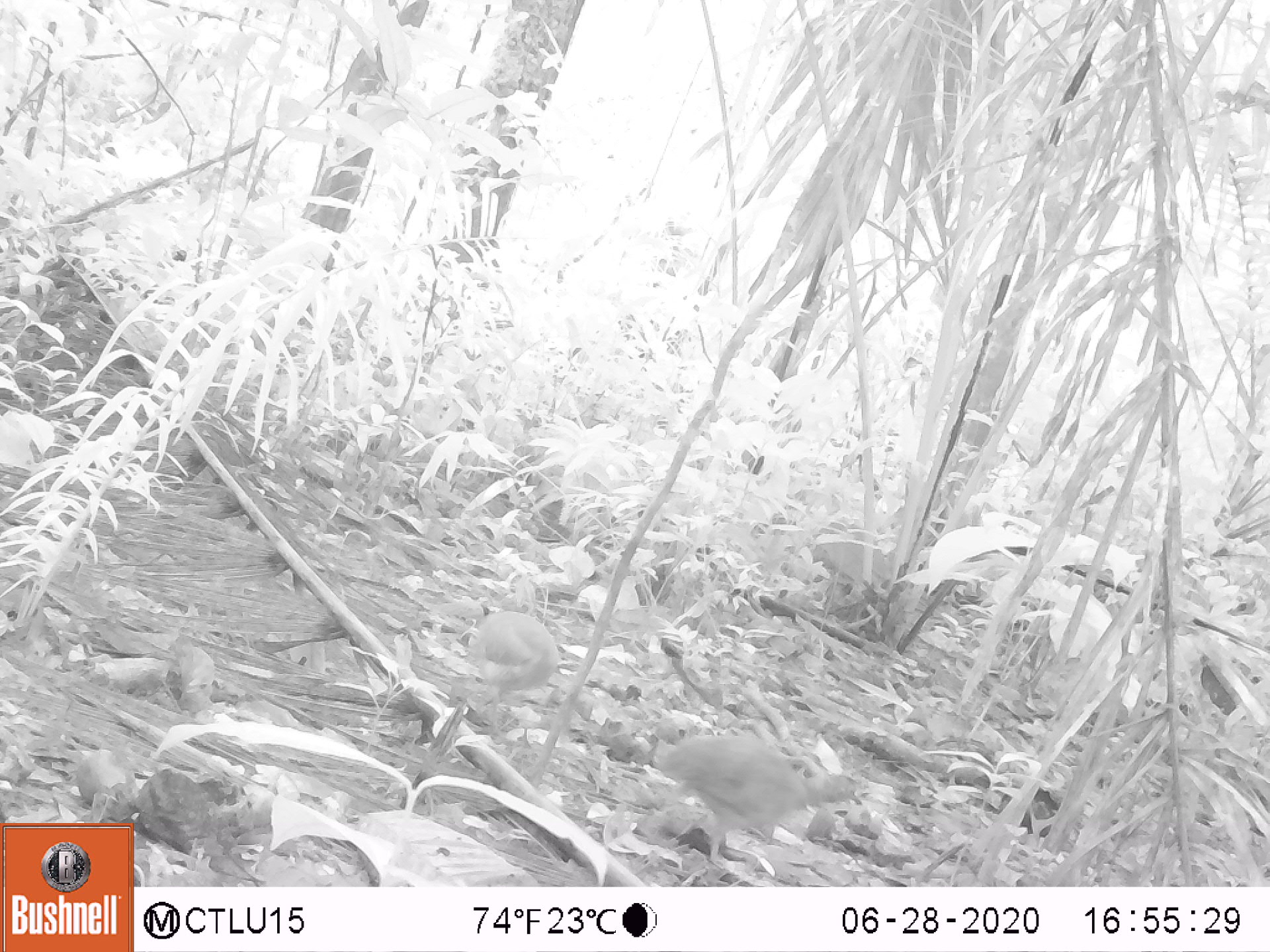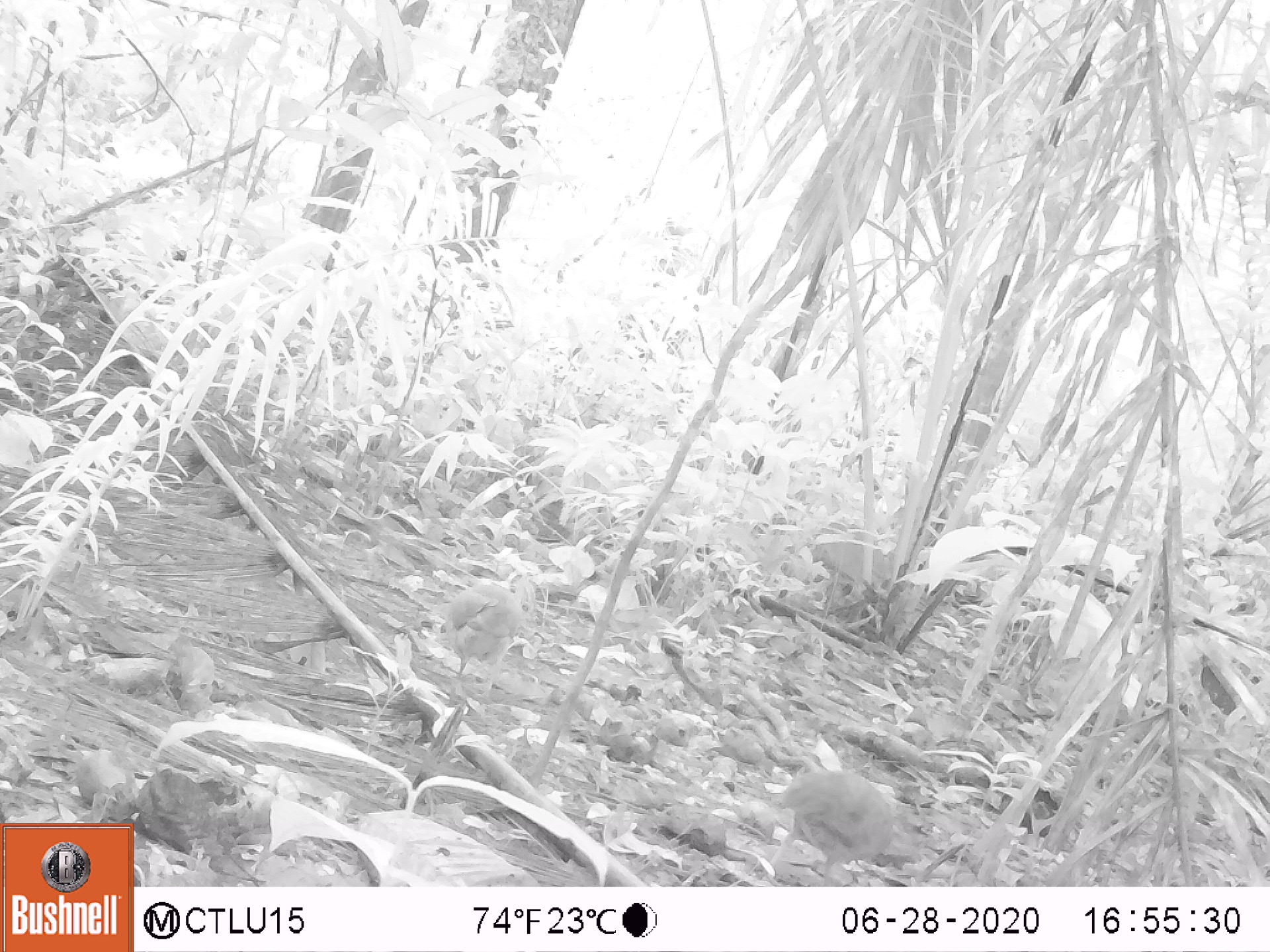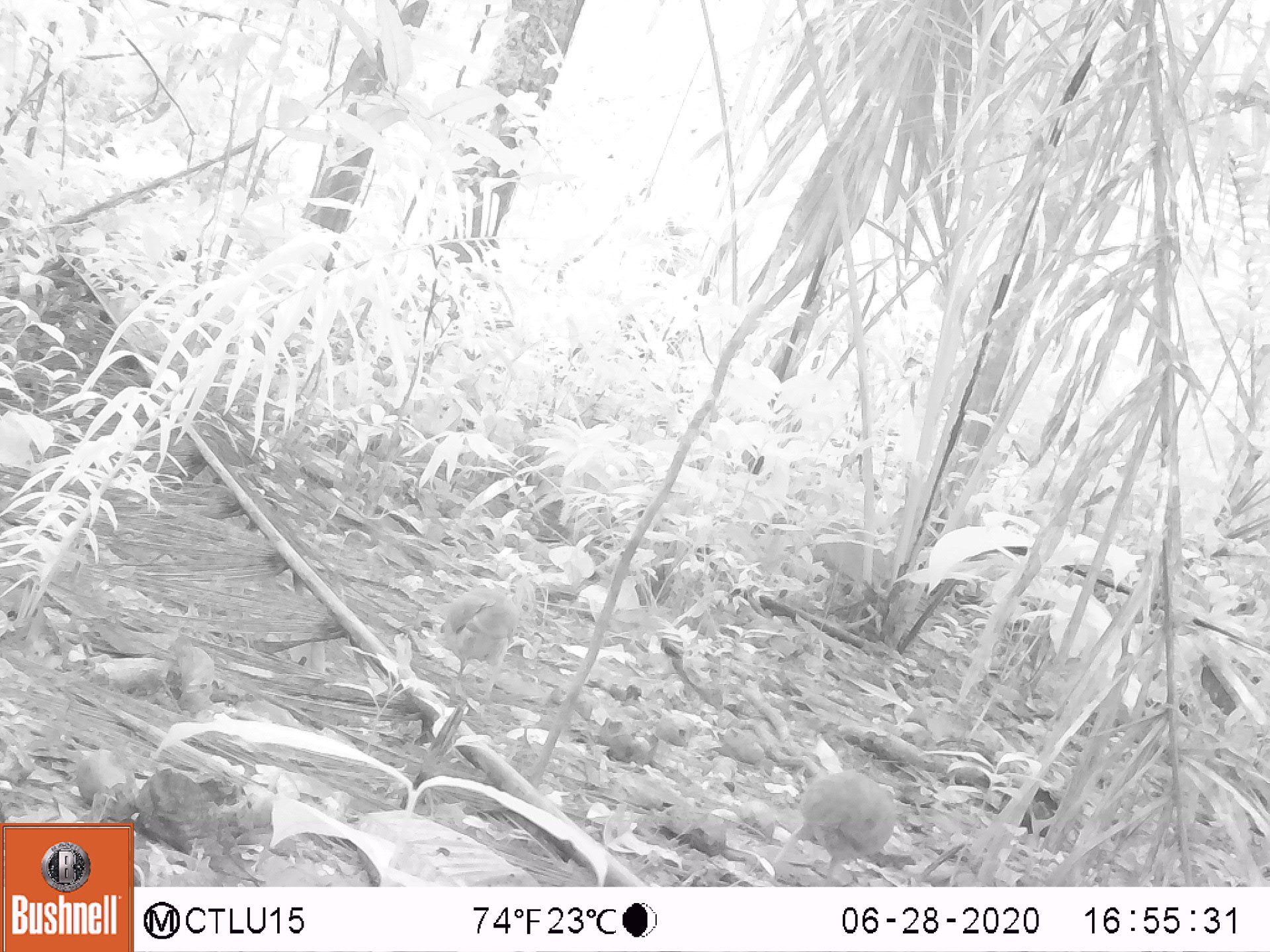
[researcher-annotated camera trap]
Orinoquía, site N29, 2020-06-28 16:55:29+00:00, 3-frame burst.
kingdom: Animalia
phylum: Chordata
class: Aves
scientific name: Aves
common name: bird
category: unknown bird